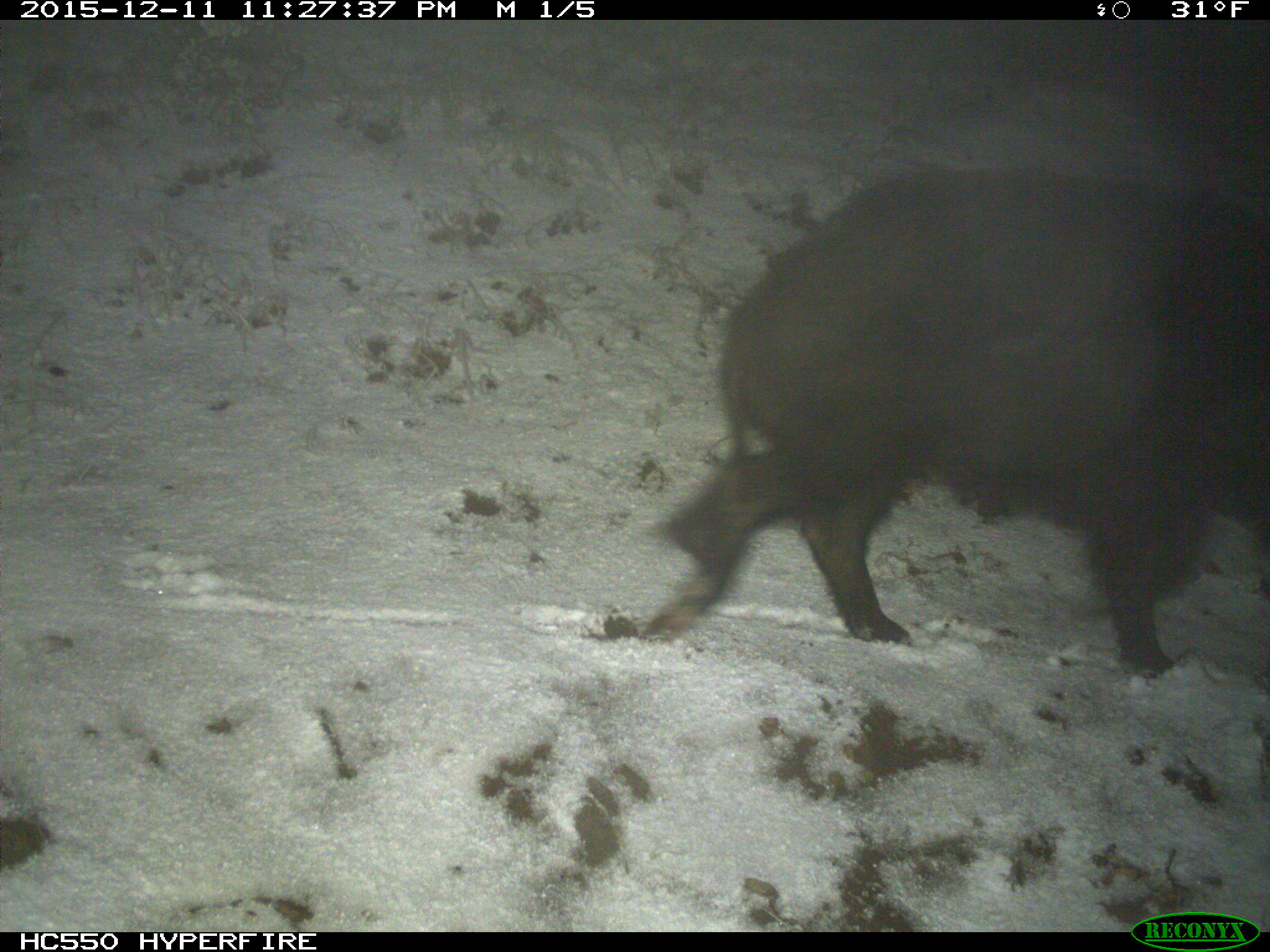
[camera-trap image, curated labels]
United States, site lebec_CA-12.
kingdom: Animalia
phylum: Chordata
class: Mammalia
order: Artiodactyla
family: Suidae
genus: Sus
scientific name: Sus scrofa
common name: wild boar